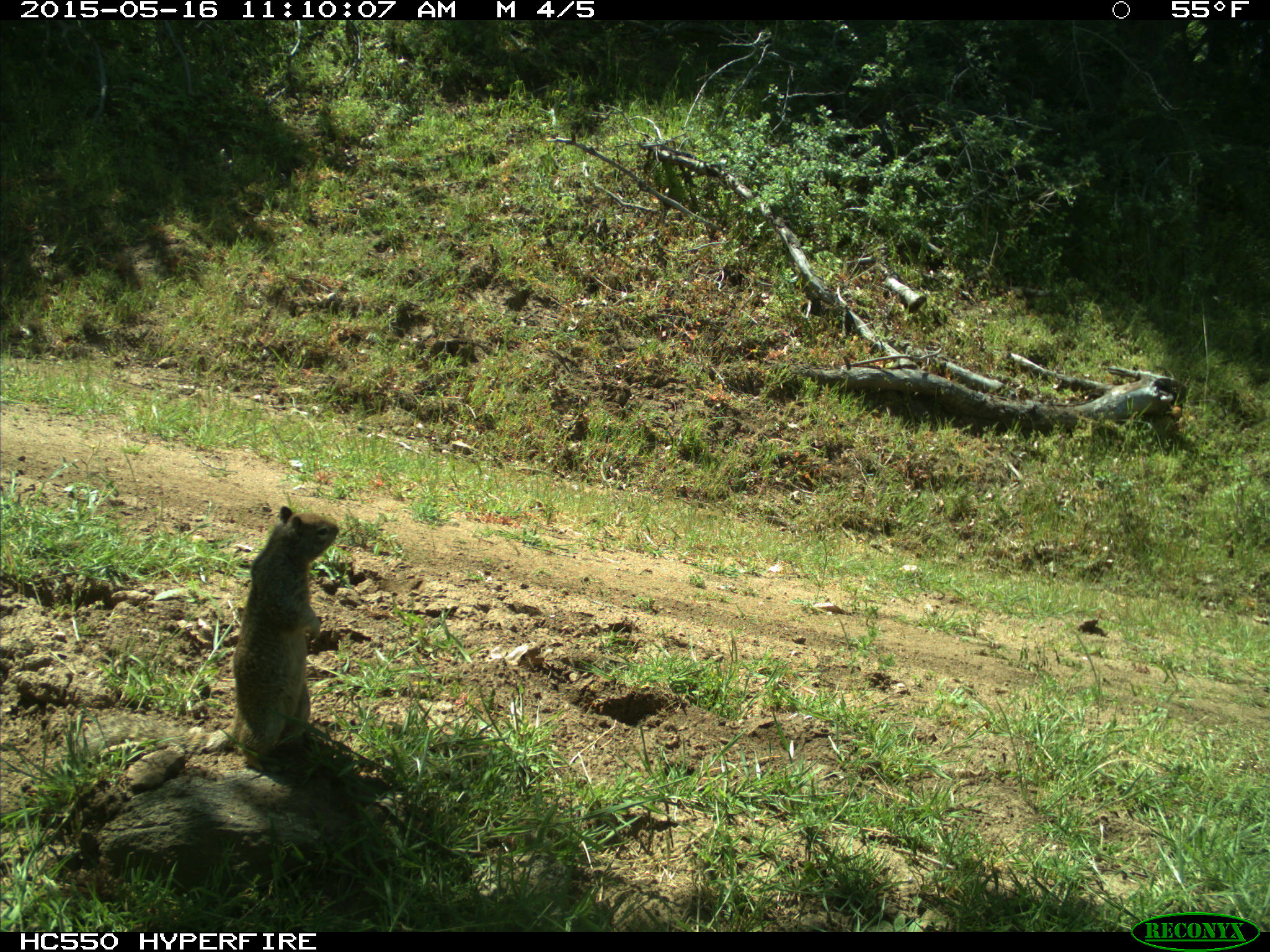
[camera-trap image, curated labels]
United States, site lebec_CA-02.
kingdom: Animalia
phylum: Chordata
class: Mammalia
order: Rodentia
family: Sciuridae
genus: Otospermophilus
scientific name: Otospermophilus beecheyi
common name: california ground squirrel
Otospermophilus beecheyi (california ground squirrel).